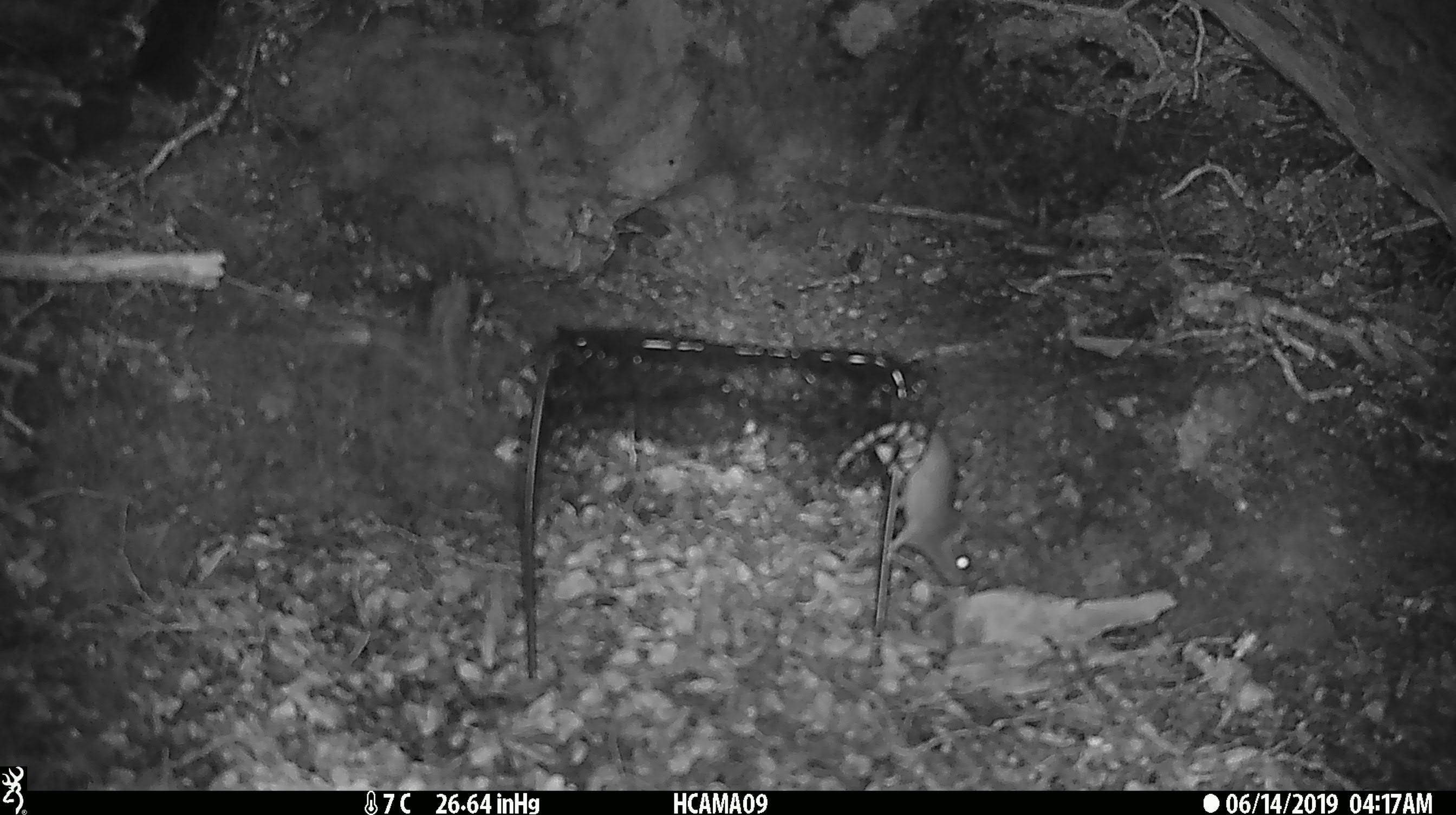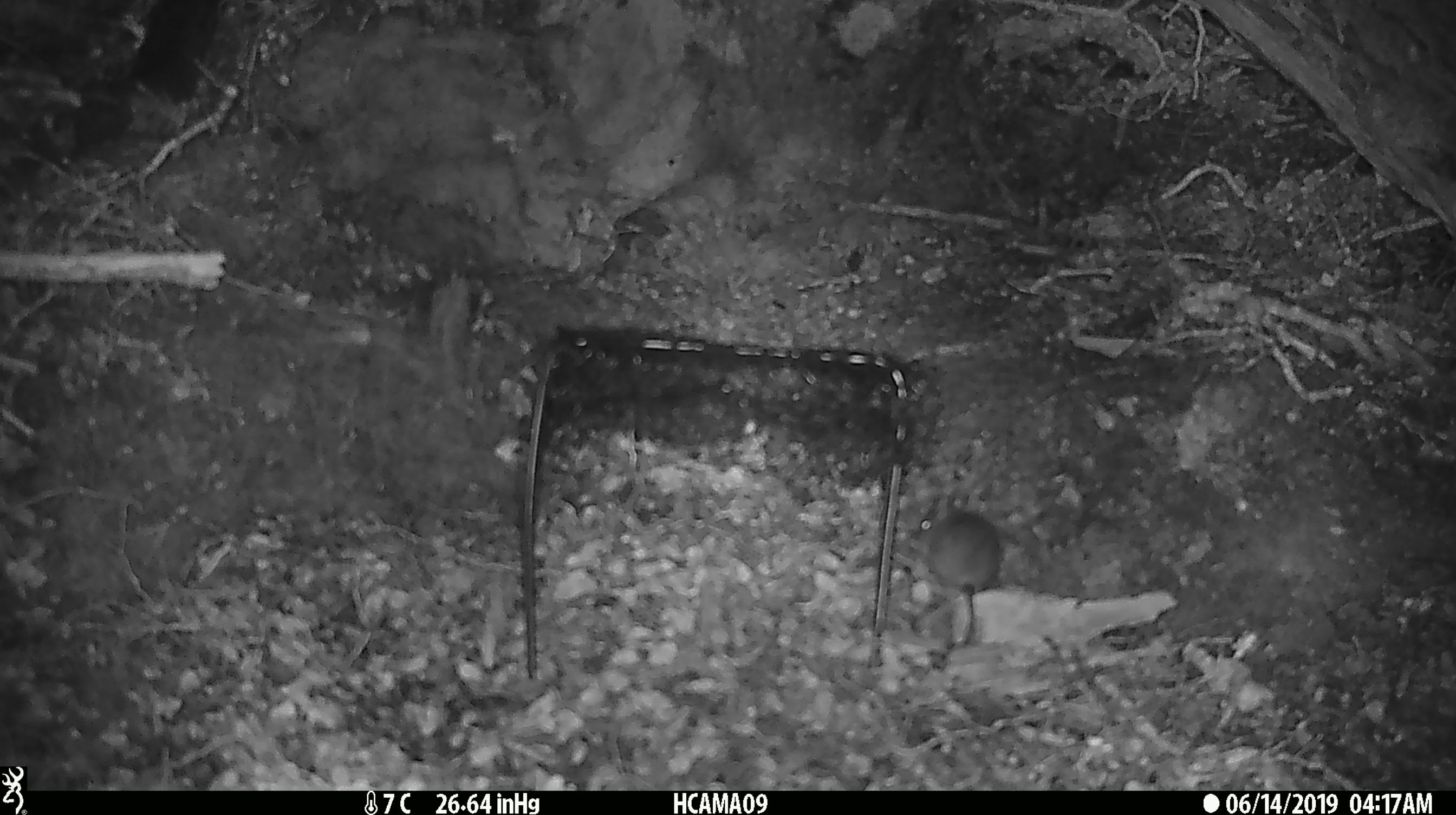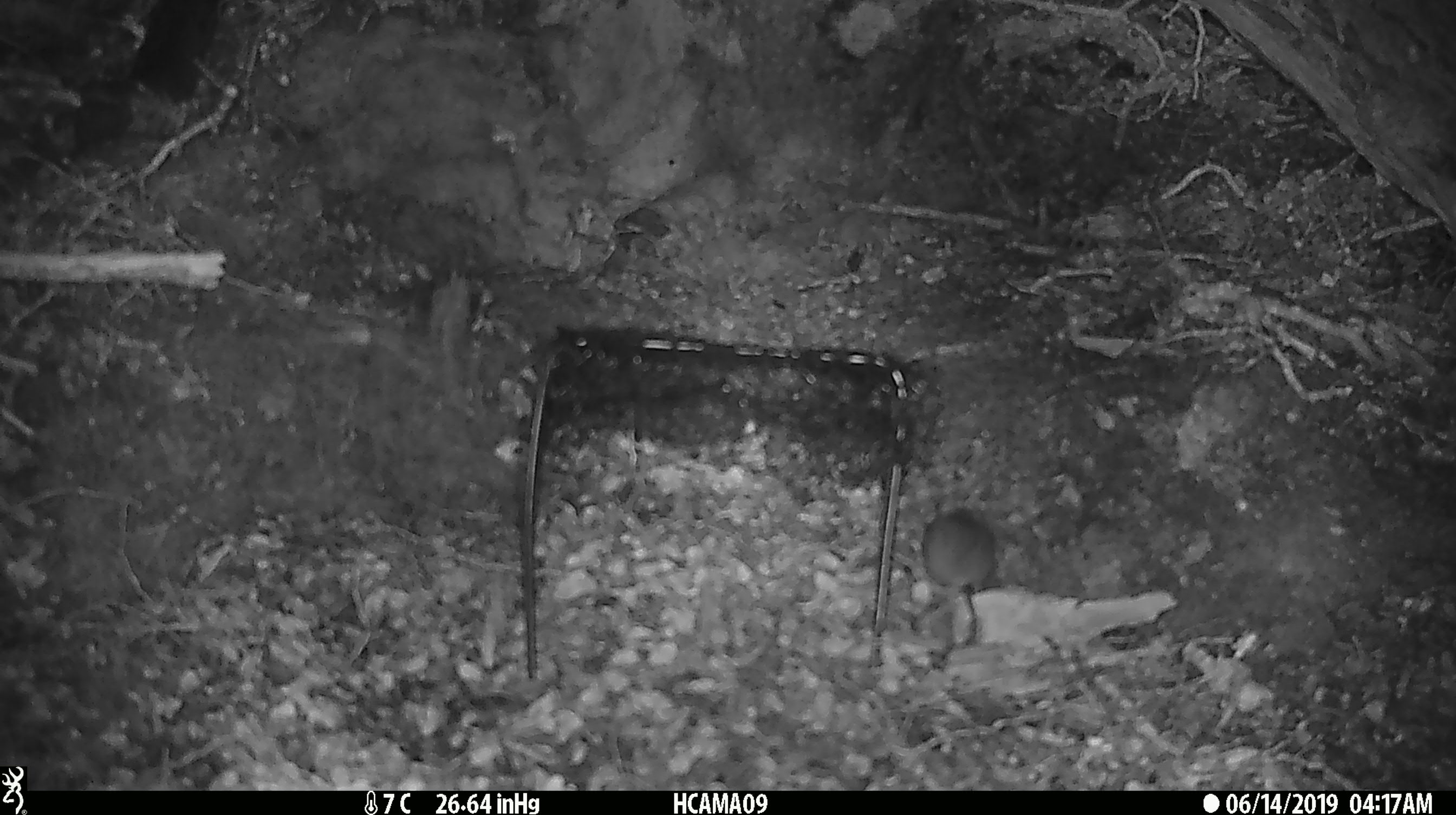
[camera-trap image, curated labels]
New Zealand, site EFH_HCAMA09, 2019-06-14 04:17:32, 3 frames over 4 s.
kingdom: Animalia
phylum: Chordata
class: Mammalia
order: Rodentia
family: Muridae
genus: Mus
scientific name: Mus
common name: mouse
Mouse (Mus).